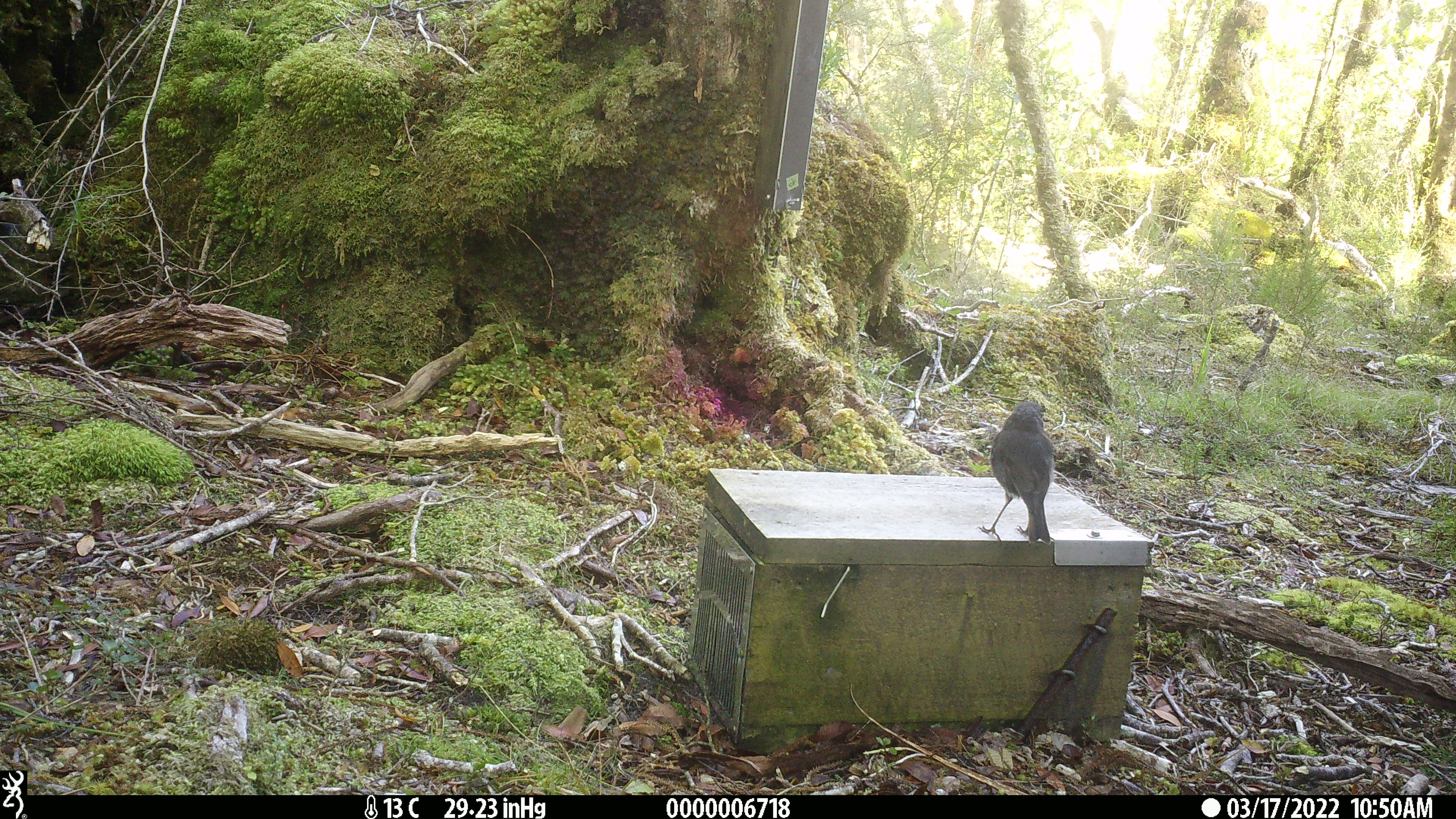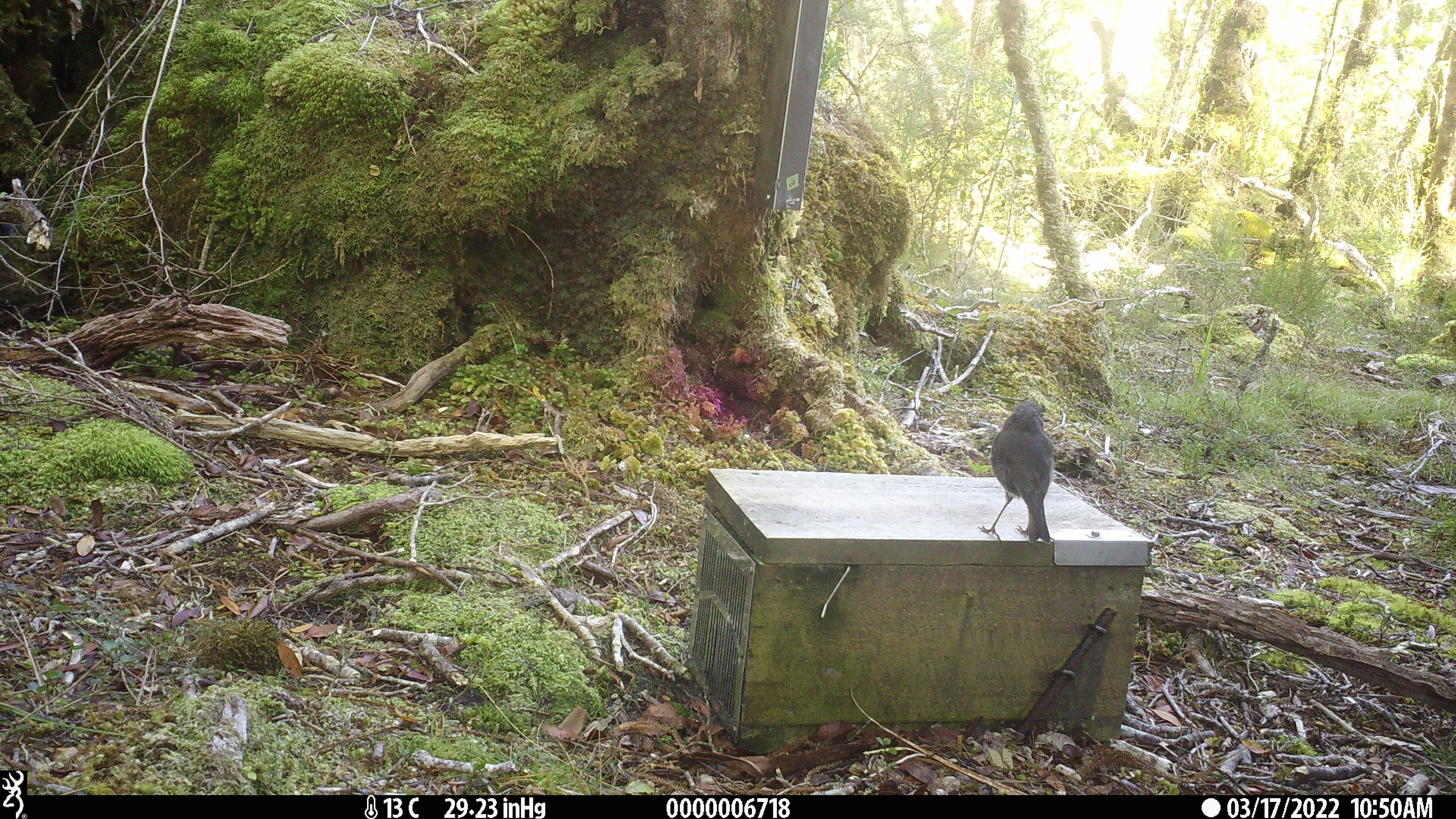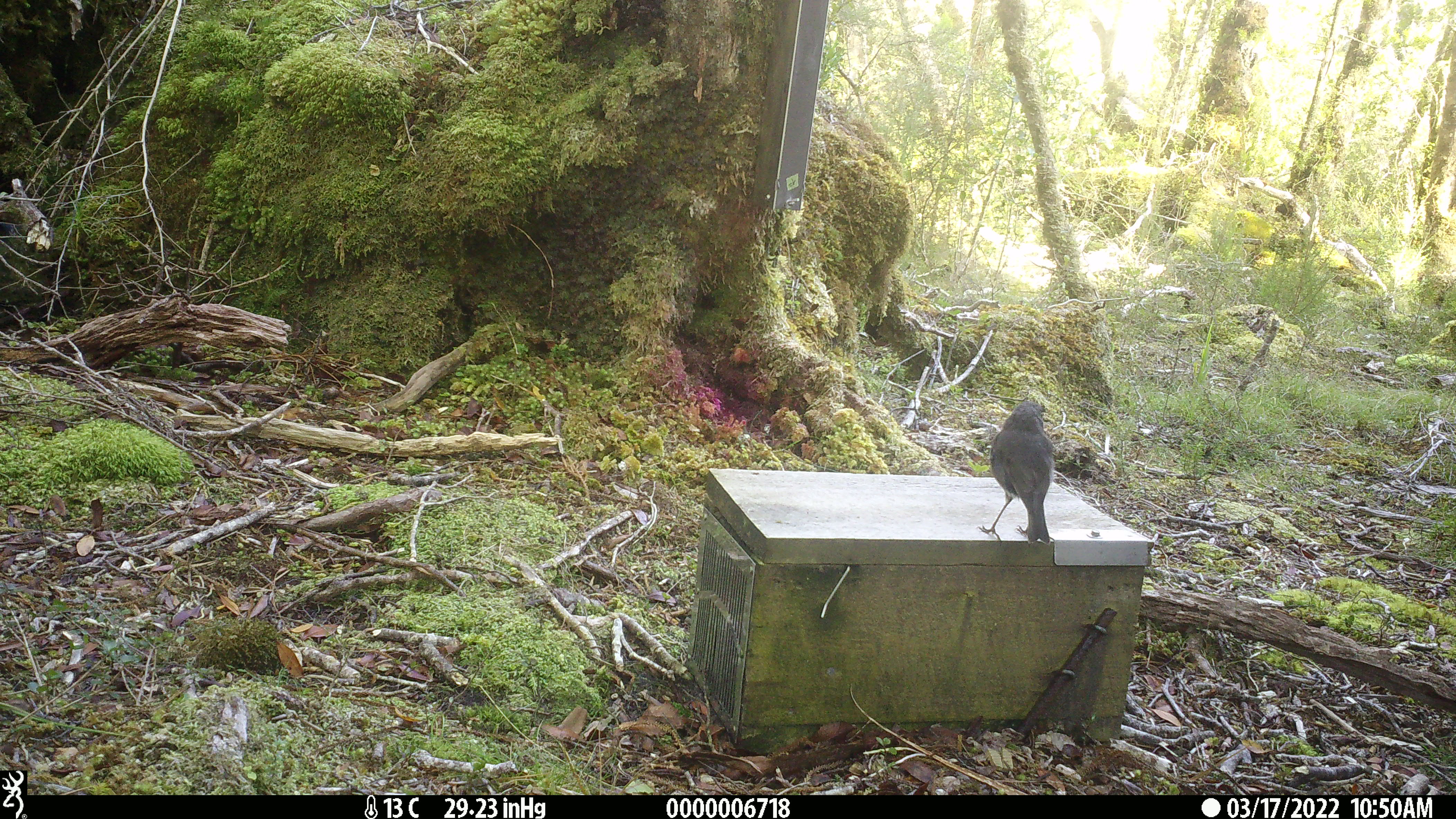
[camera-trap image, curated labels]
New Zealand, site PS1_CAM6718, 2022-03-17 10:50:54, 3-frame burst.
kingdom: Animalia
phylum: Chordata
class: Aves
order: Passeriformes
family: Petroicidae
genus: Petroica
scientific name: Petroica australis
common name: new zealand robin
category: robin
Robin (new zealand robin) (Petroica australis).